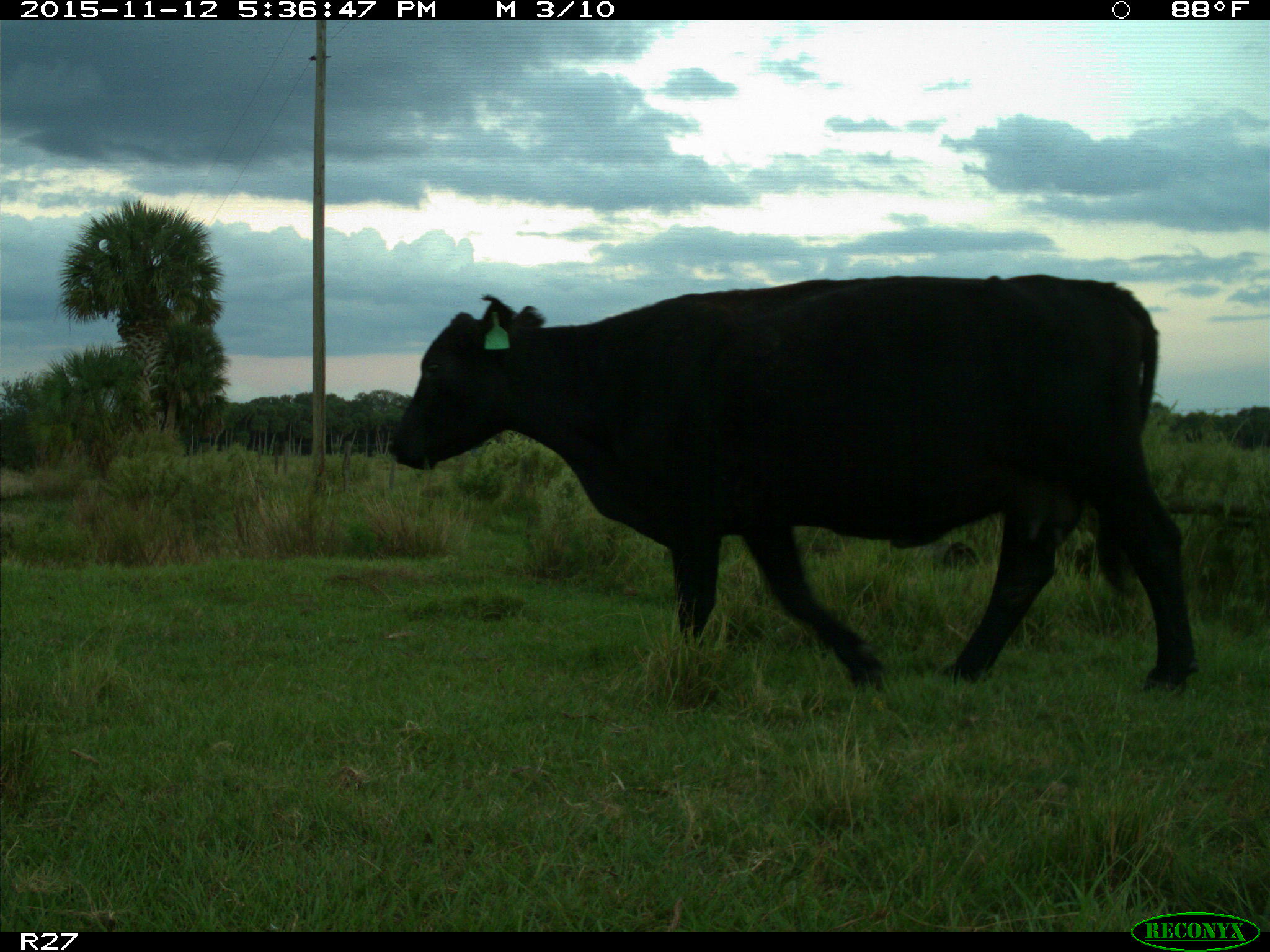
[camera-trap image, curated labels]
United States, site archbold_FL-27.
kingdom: Animalia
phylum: Chordata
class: Mammalia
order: Artiodactyla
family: Bovidae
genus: Bos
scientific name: Bos taurus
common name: domestic cow